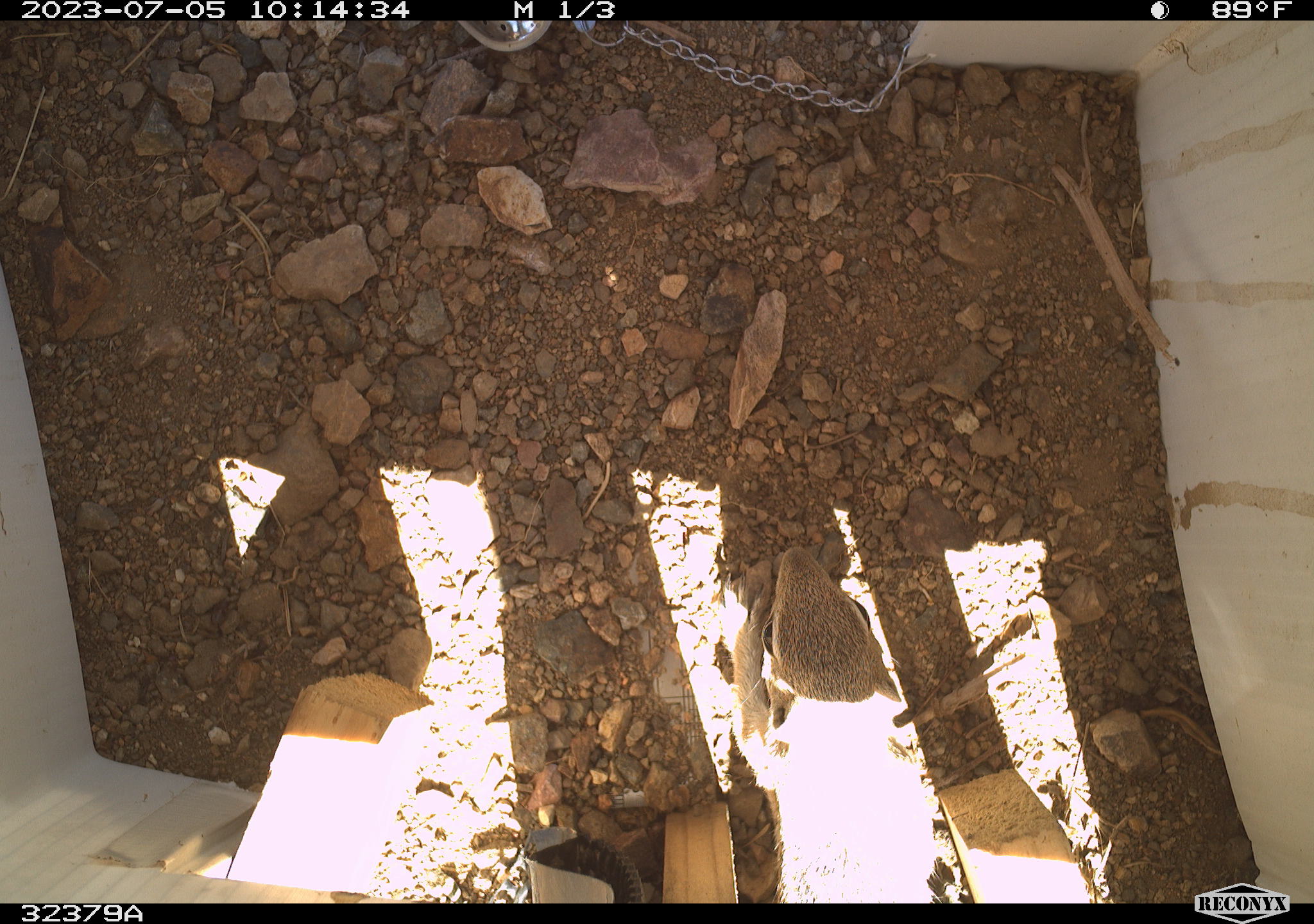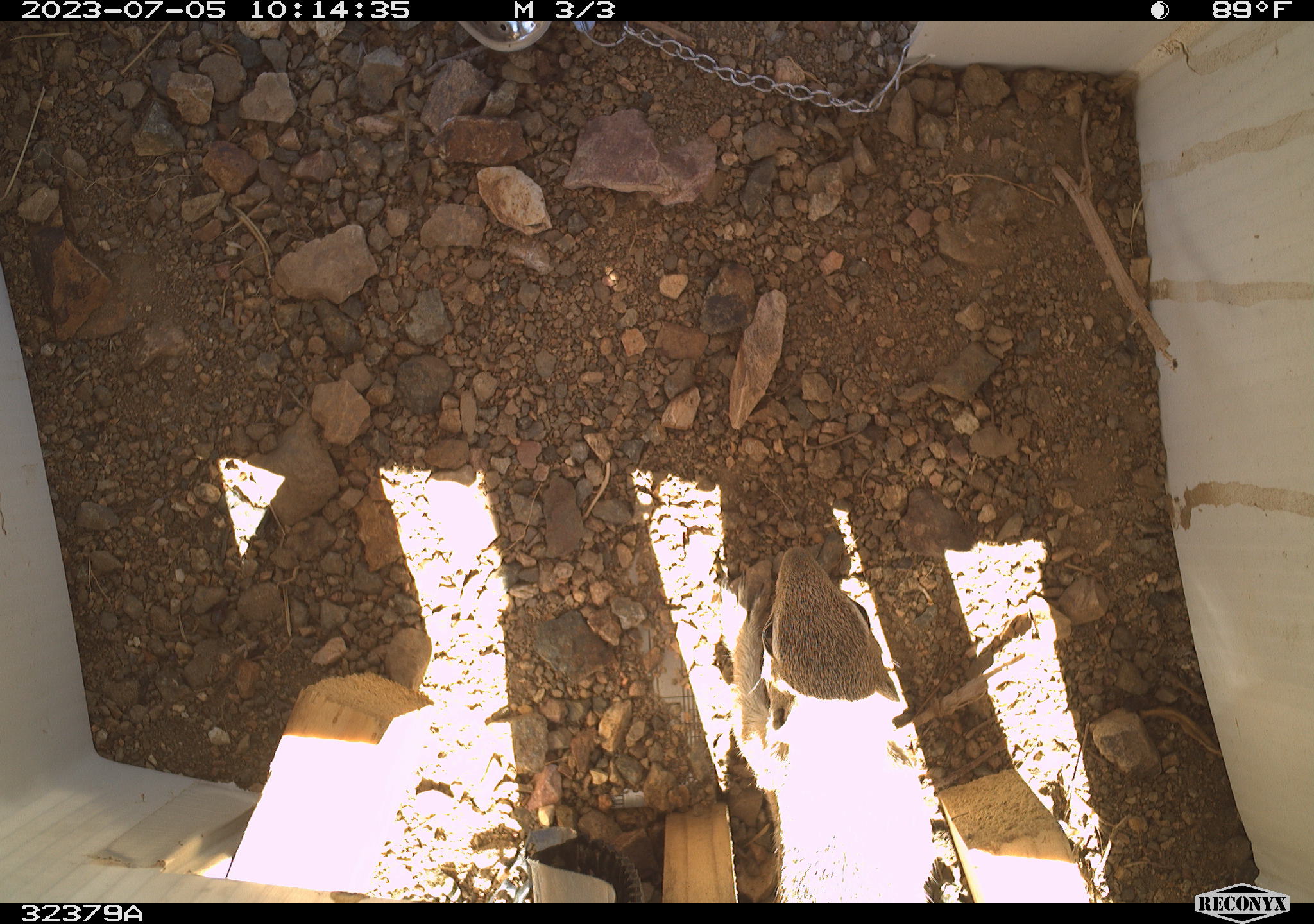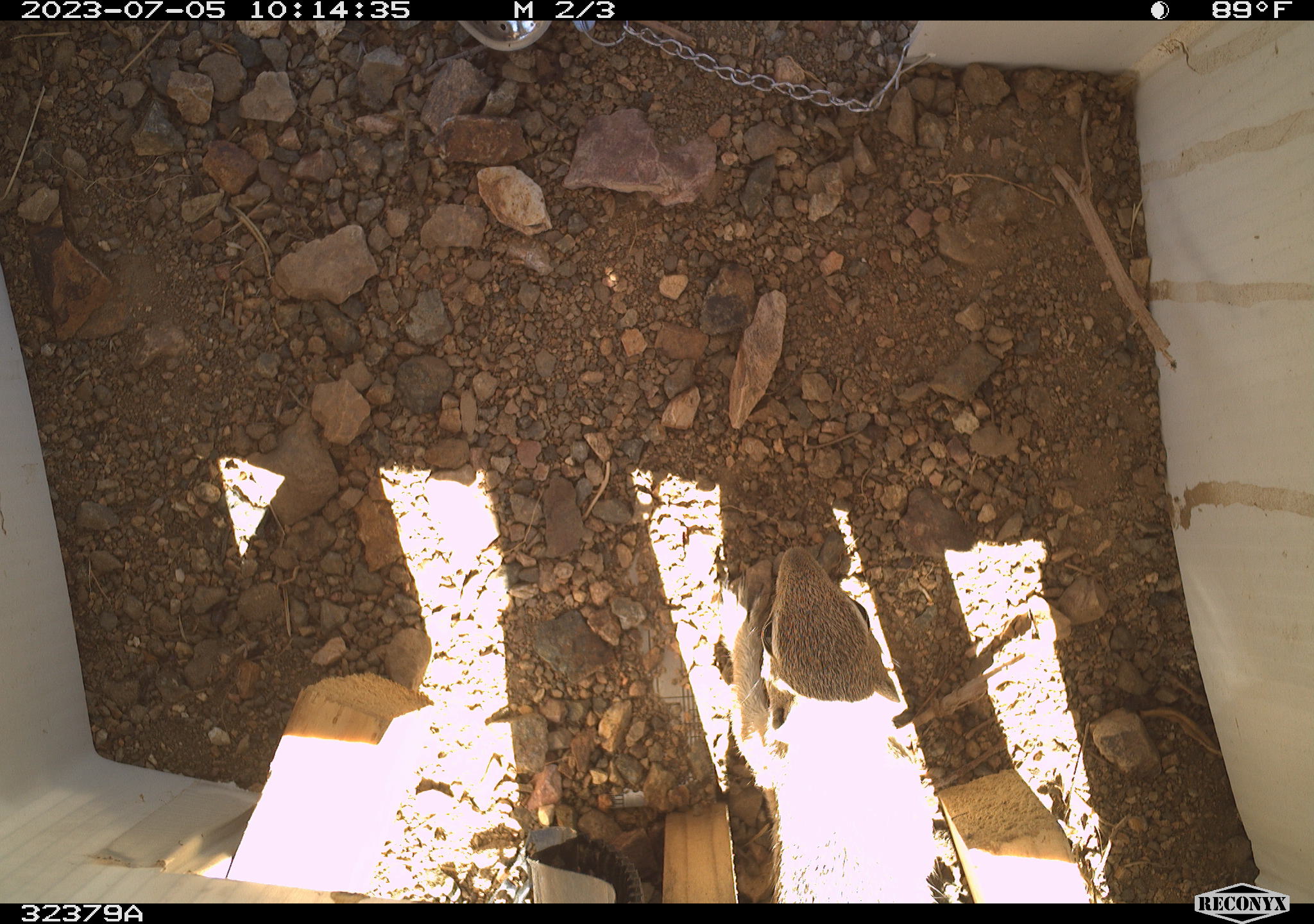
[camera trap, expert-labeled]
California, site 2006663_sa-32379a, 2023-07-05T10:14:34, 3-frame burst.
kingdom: Animalia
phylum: Chordata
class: Mammalia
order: Rodentia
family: Sciuridae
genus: Ammospermophilus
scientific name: Ammospermophilus leucurus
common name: white-tailed antelope squirrel